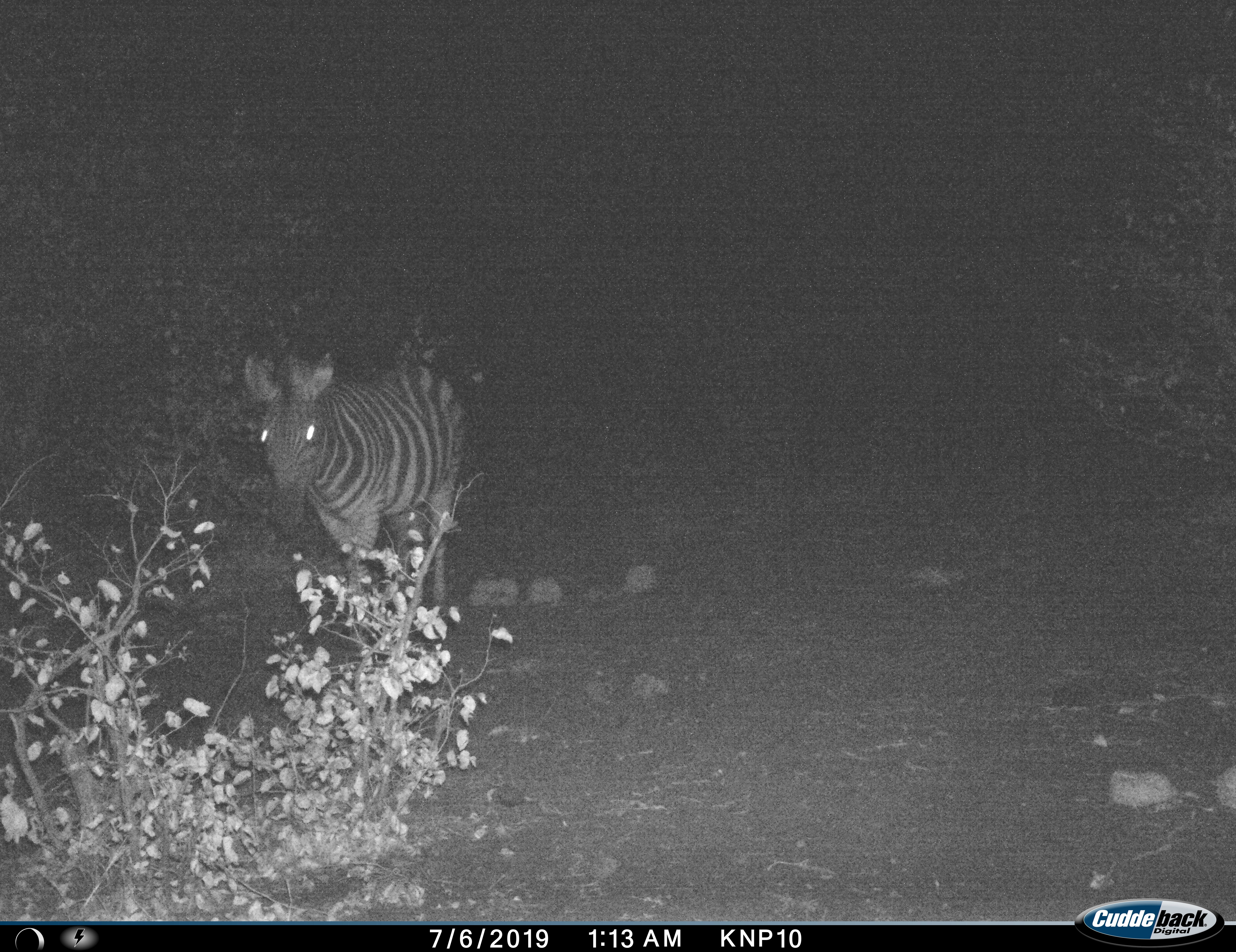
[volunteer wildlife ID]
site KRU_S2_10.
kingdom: Animalia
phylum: Chordata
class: Mammalia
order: Perissodactyla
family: Equidae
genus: Equus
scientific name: Equus quagga burchellii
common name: burchell's zebra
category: zebraburchells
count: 1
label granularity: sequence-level